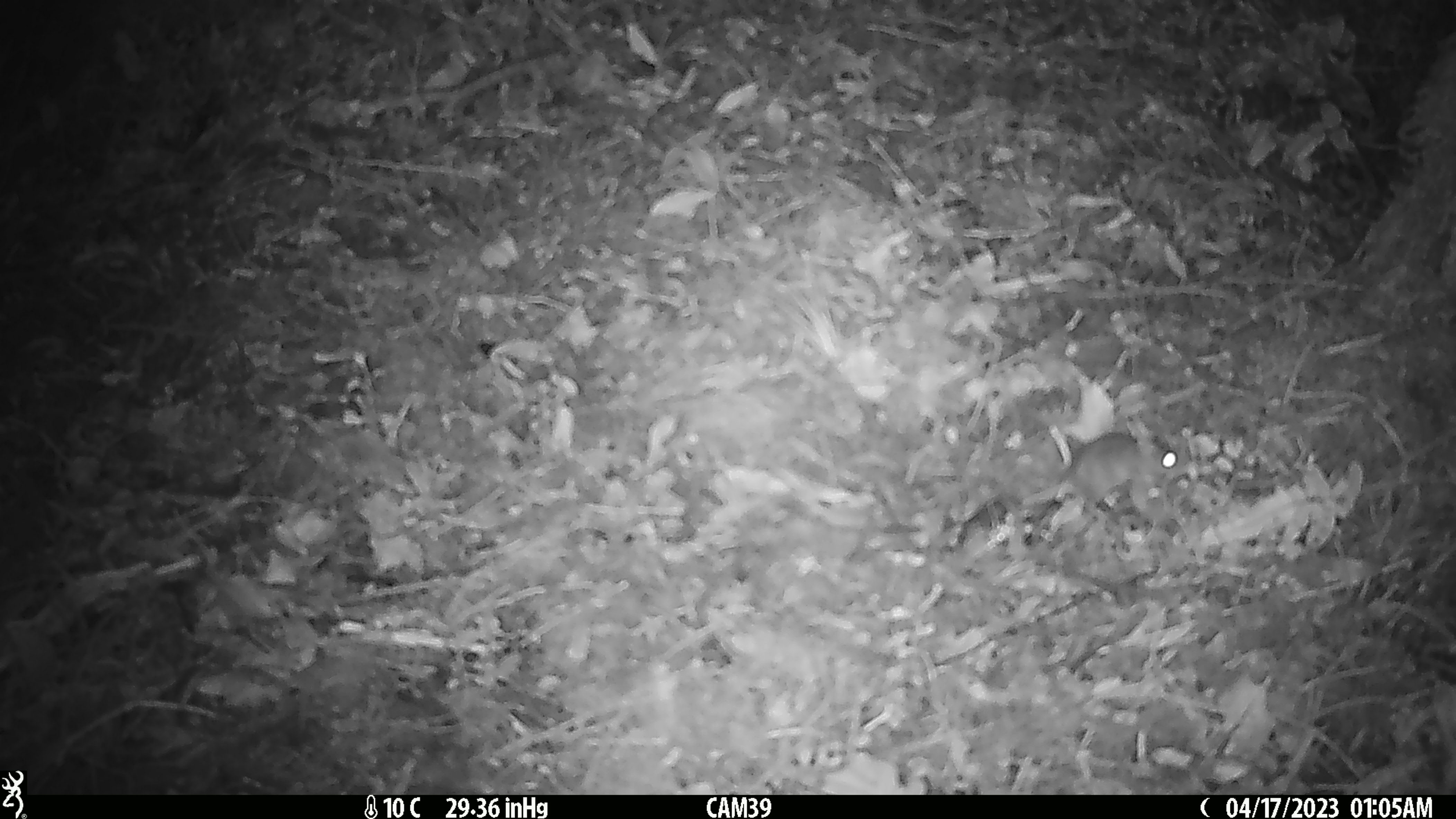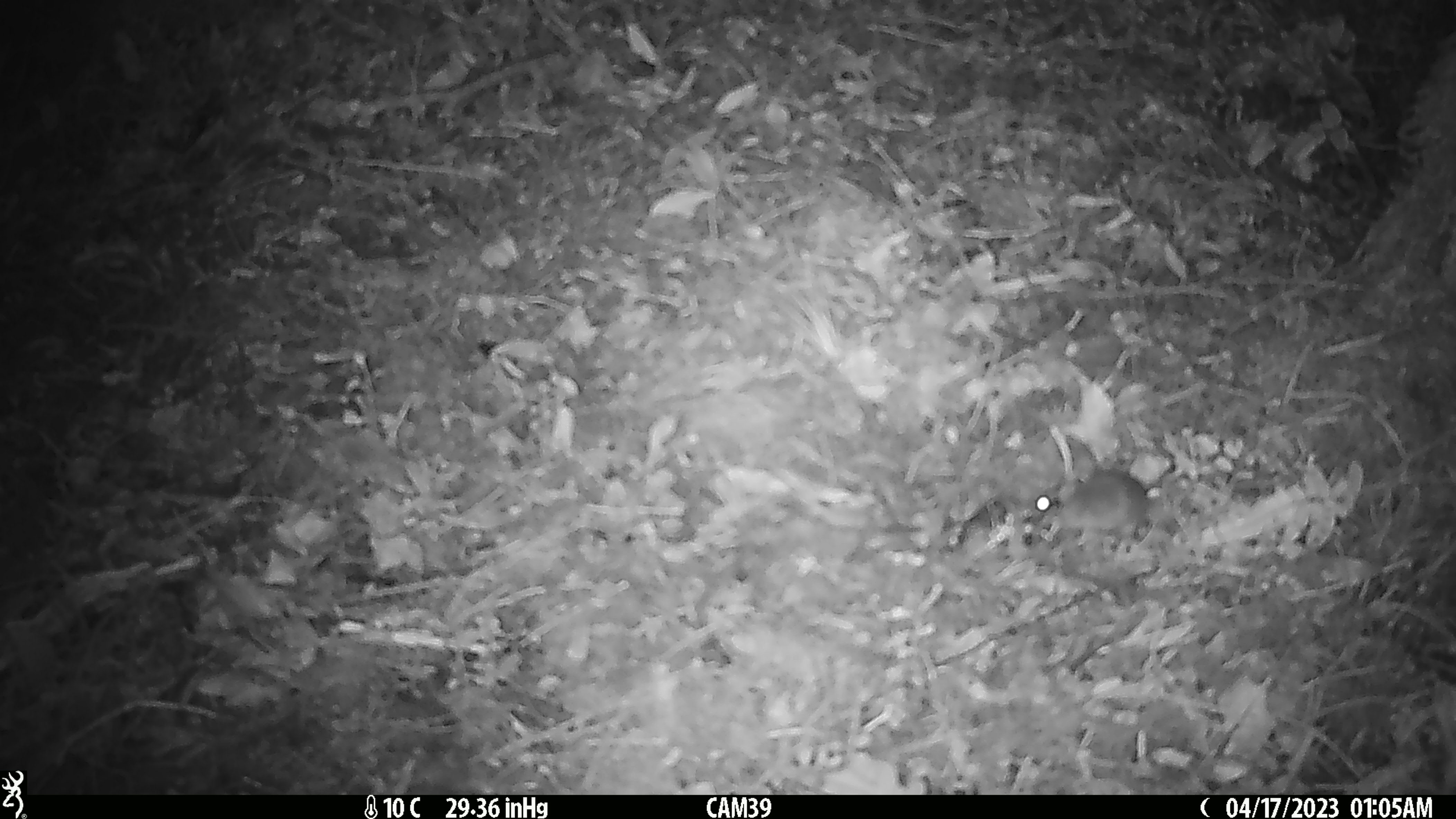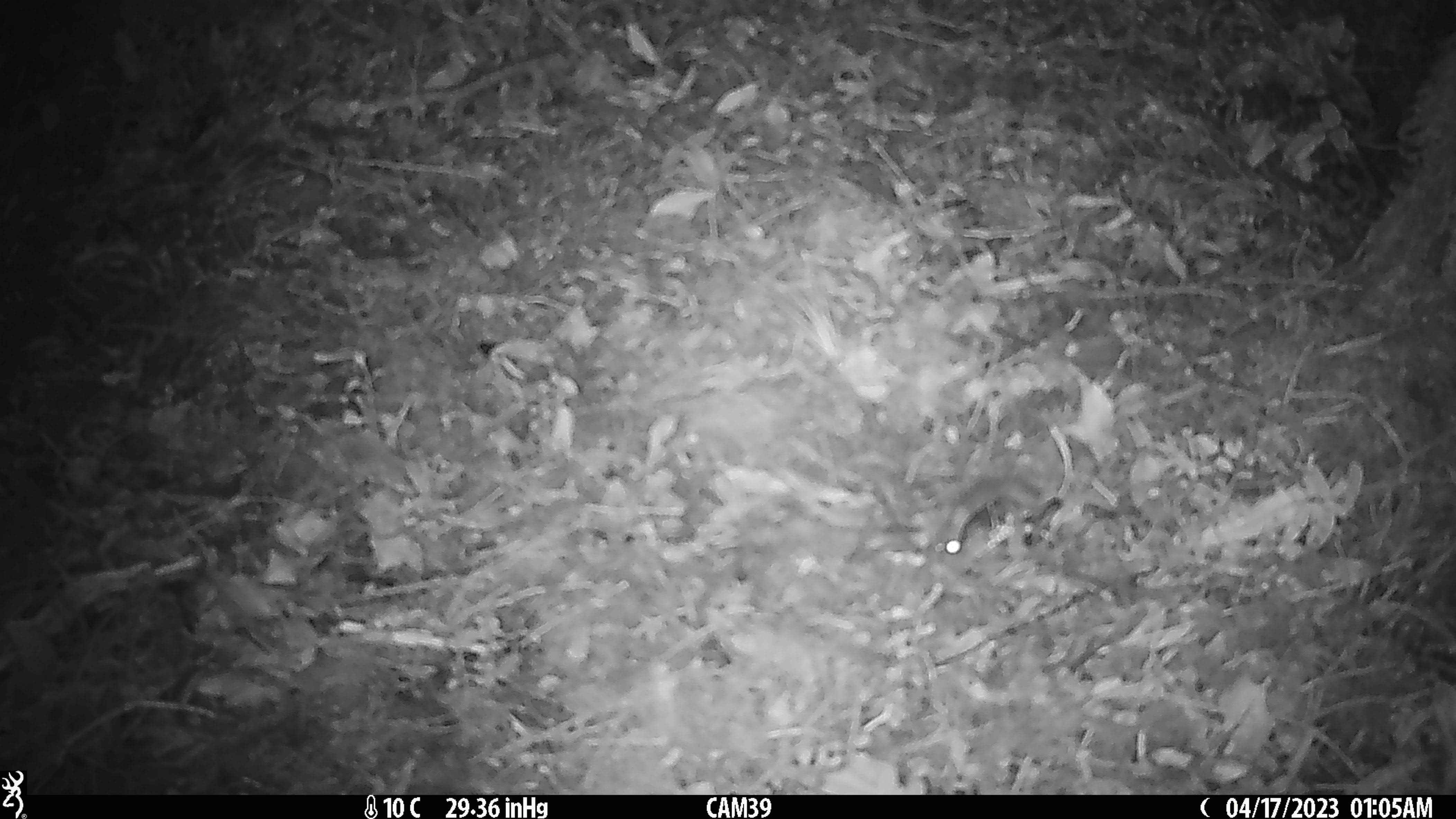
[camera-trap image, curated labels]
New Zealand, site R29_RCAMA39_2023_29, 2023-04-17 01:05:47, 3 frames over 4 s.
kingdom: Animalia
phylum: Chordata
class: Mammalia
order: Rodentia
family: Muridae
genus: Mus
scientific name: Mus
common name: mouse